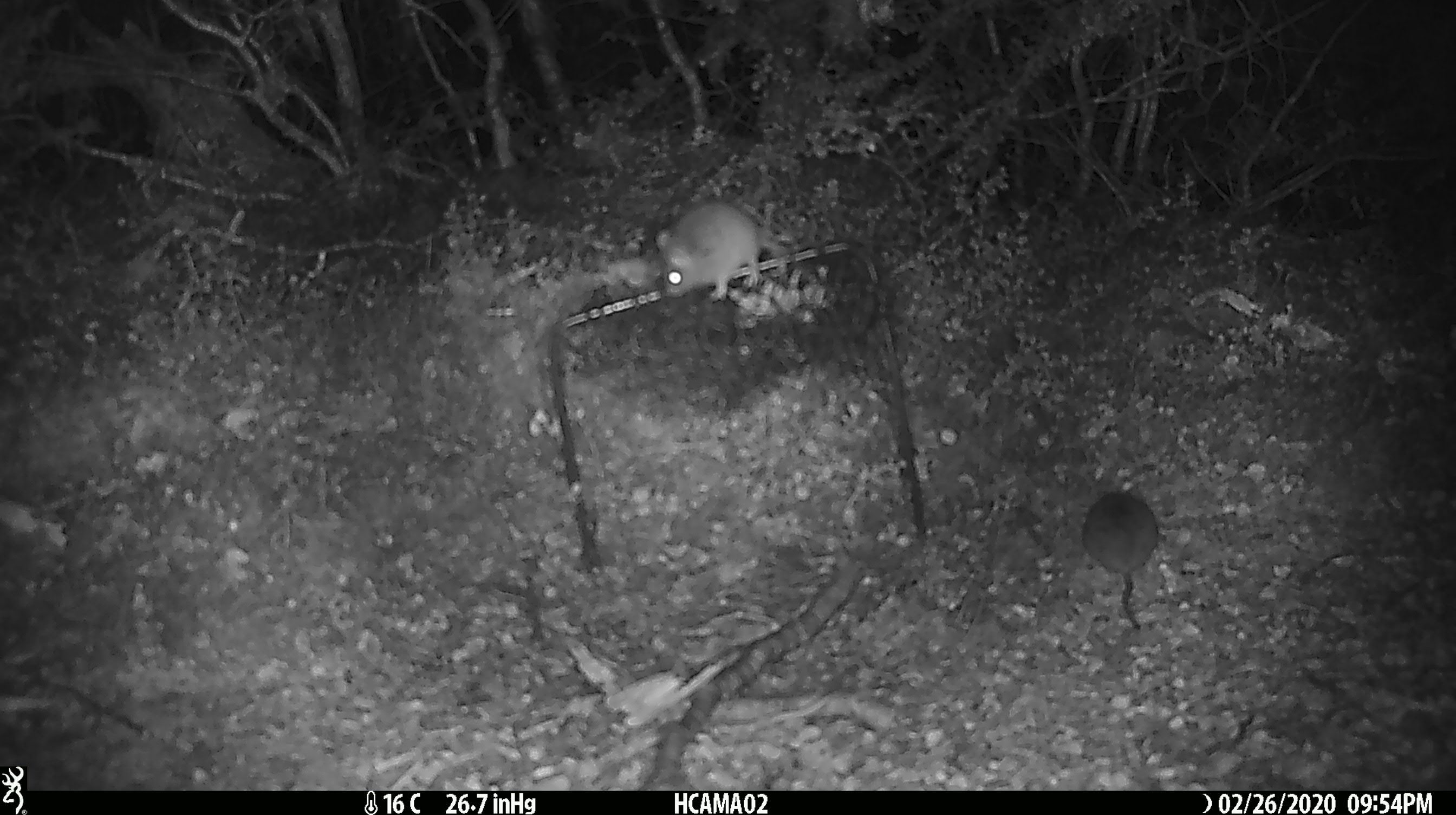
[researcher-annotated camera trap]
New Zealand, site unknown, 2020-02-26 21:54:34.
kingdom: Animalia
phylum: Chordata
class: Mammalia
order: Rodentia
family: Muridae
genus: Mus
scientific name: Mus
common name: mouse